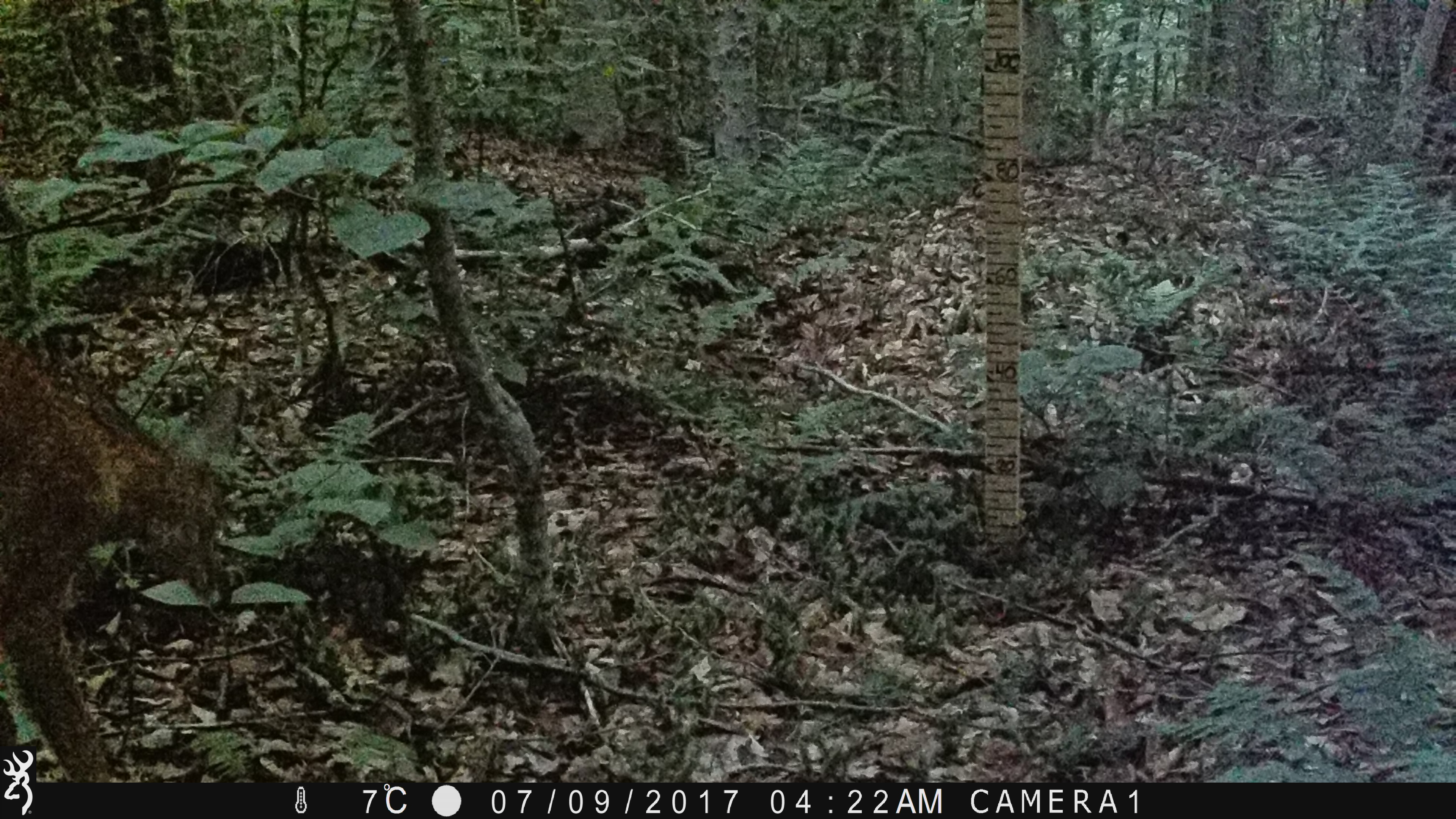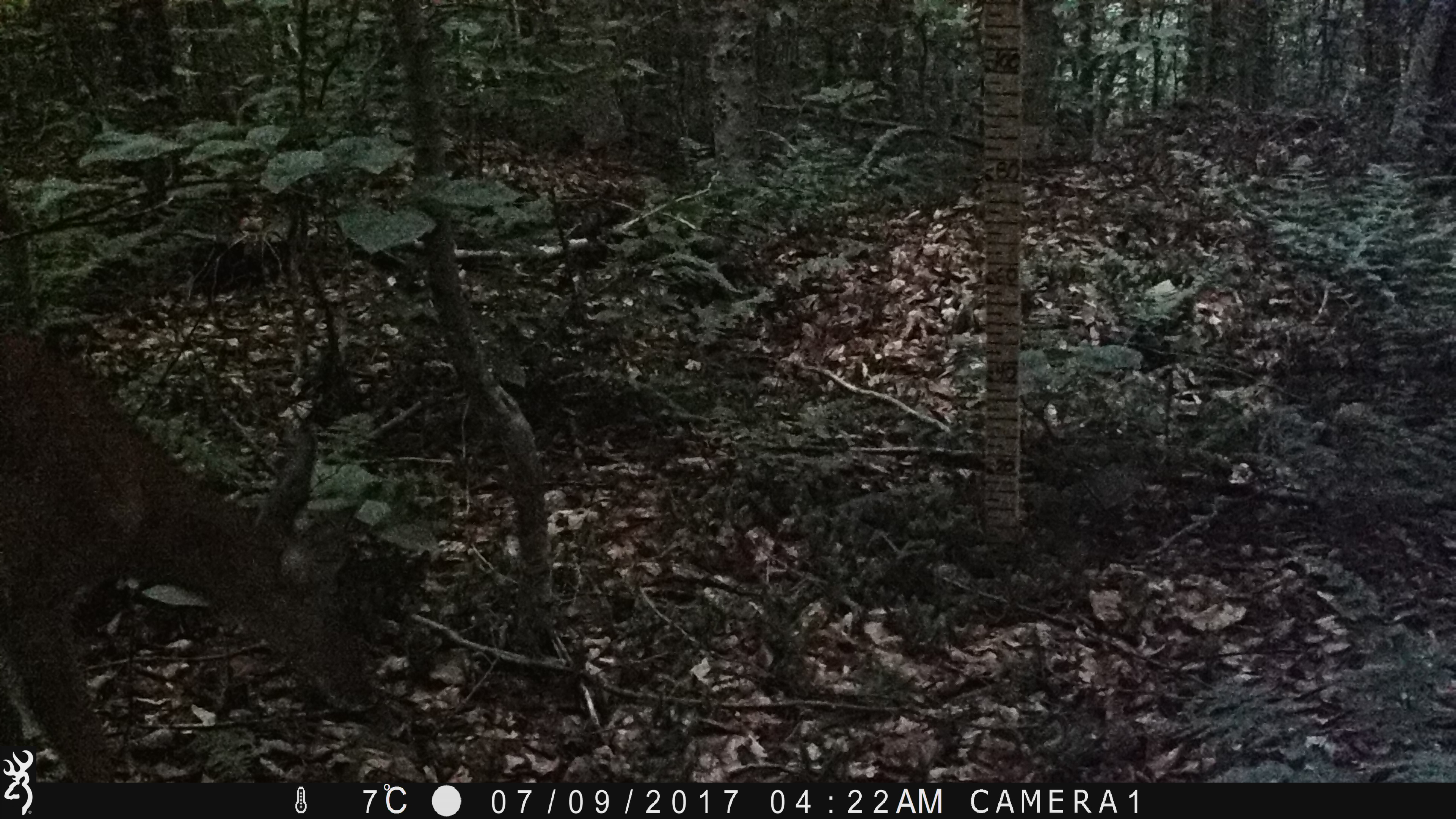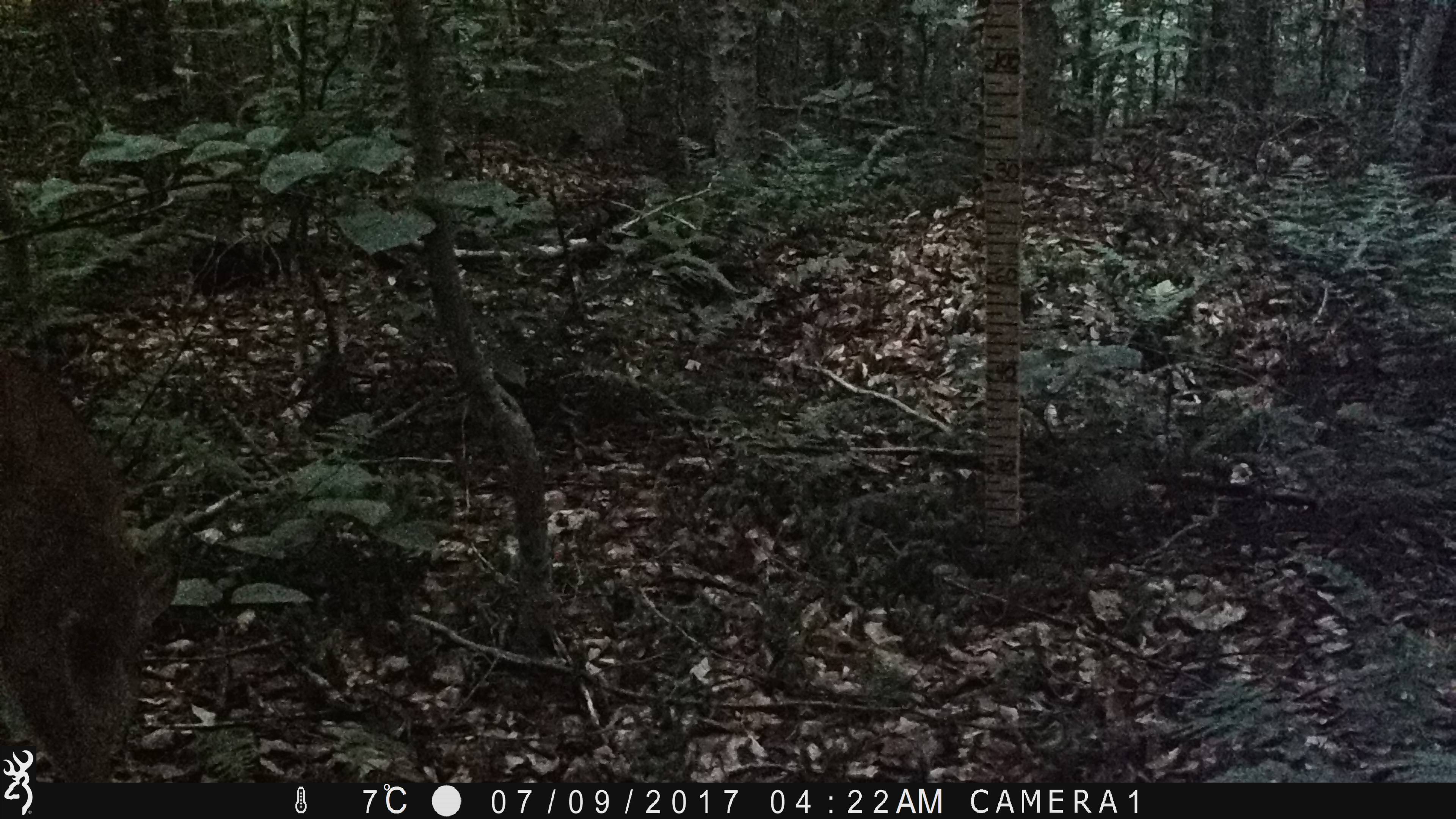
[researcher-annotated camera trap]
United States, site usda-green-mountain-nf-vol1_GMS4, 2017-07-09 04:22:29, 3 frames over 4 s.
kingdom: Animalia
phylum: Chordata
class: Mammalia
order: Artiodactyla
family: Cervidae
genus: Odocoileus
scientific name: Odocoileus virginianus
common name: white-tailed deer